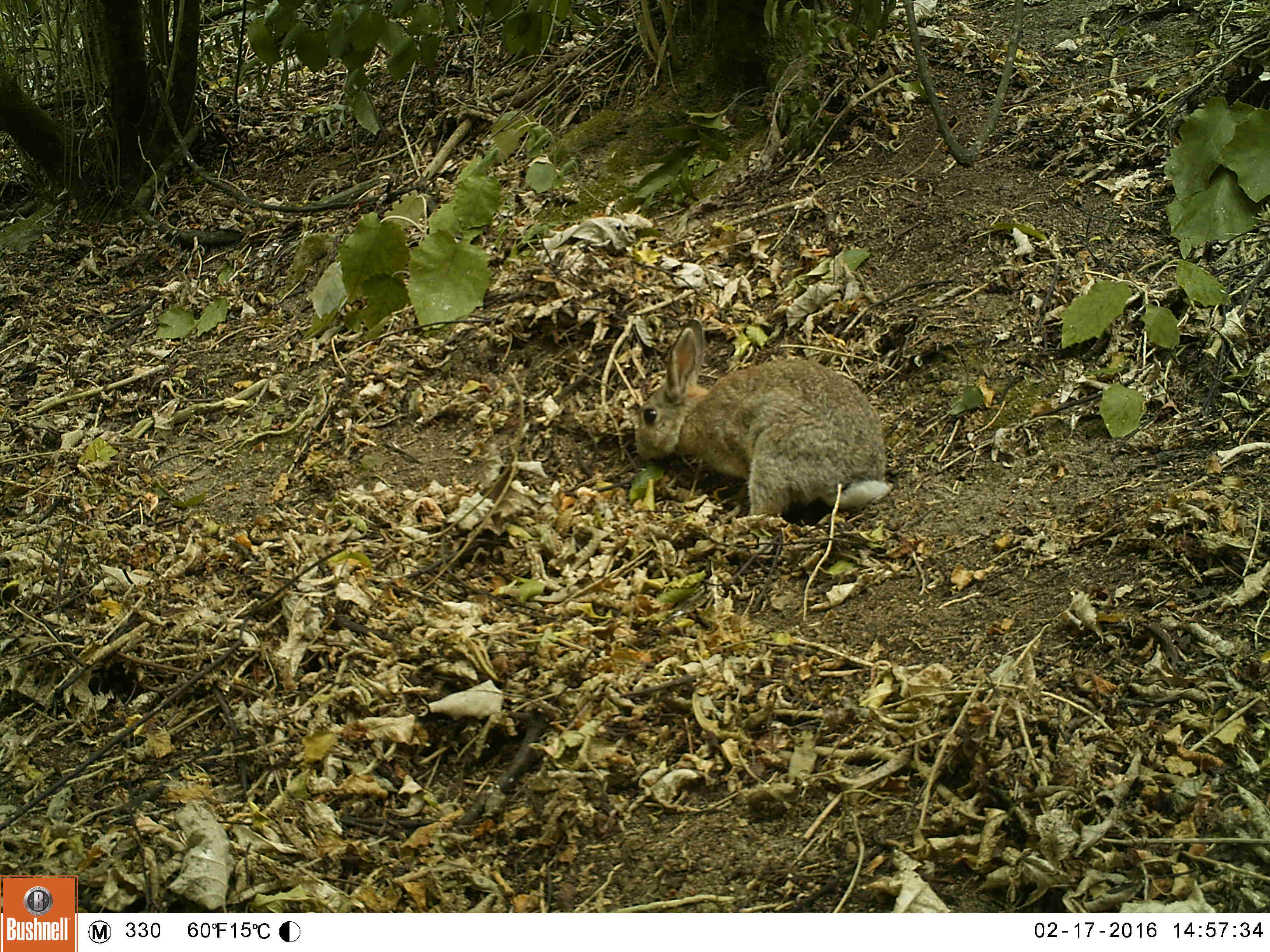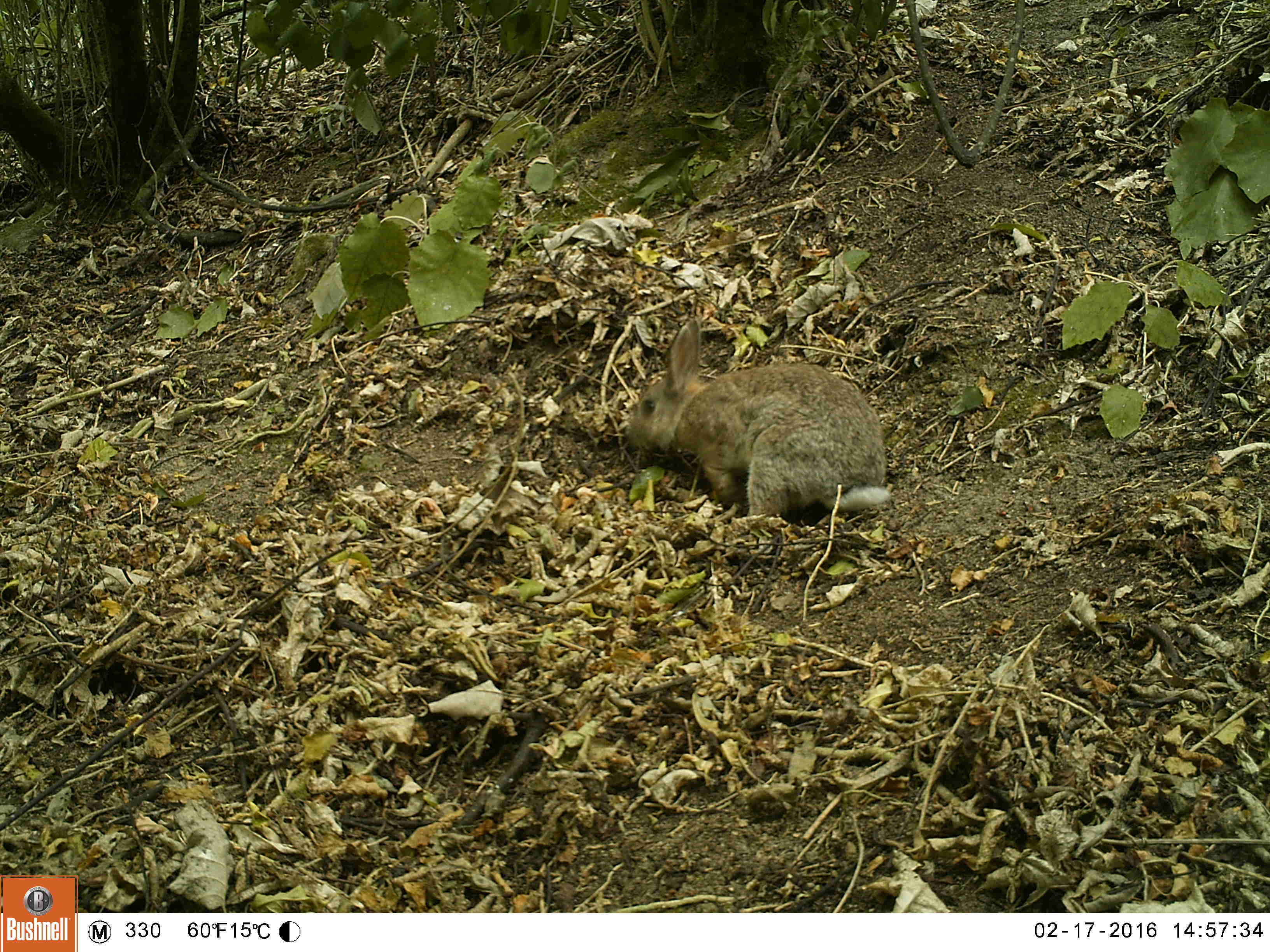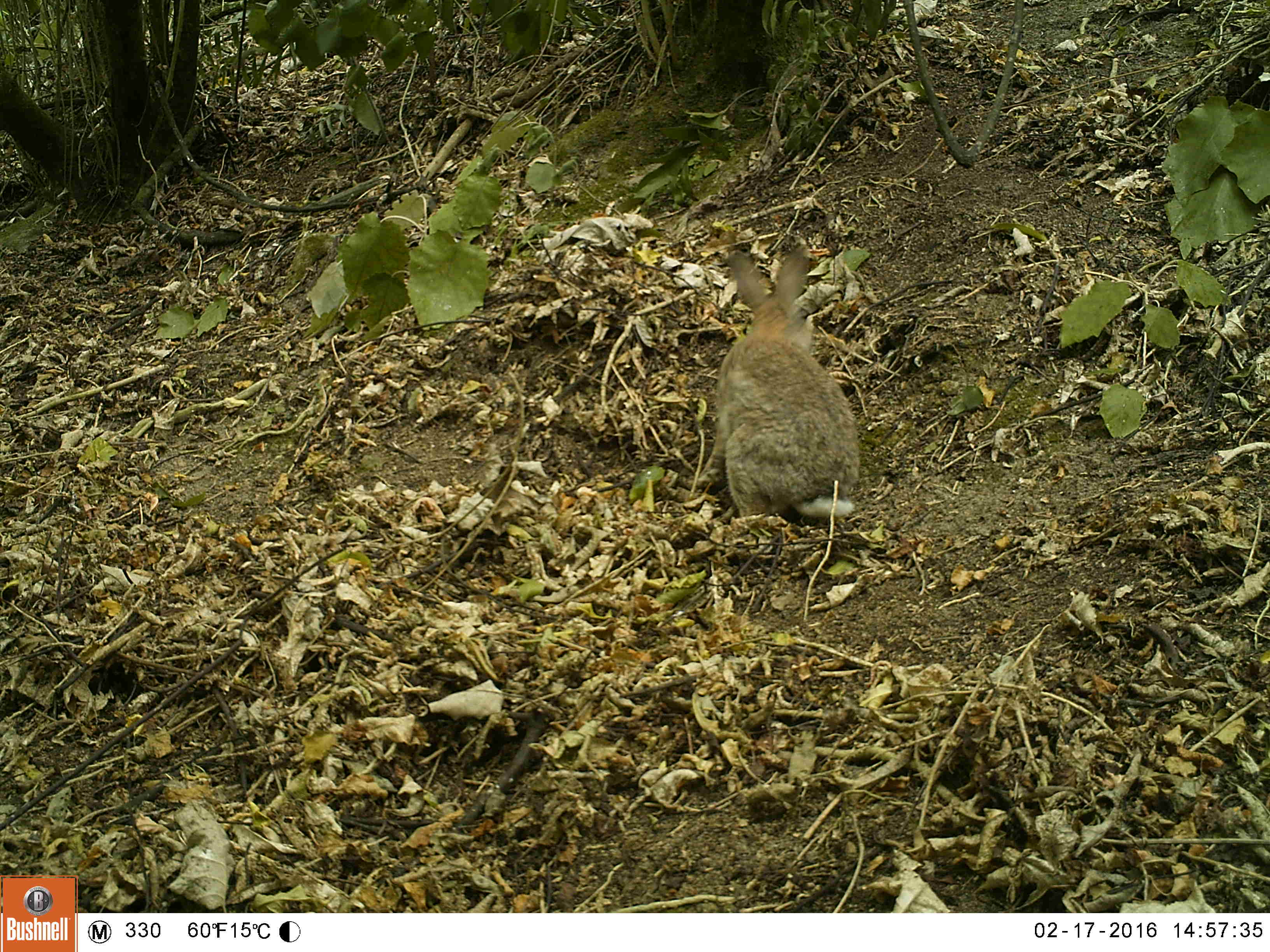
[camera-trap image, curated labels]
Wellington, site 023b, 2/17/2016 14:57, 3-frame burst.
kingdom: Animalia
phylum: Chordata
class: Mammalia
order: Lagomorpha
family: Leporidae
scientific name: Leporidae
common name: rabbit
Rabbit (Leporidae).